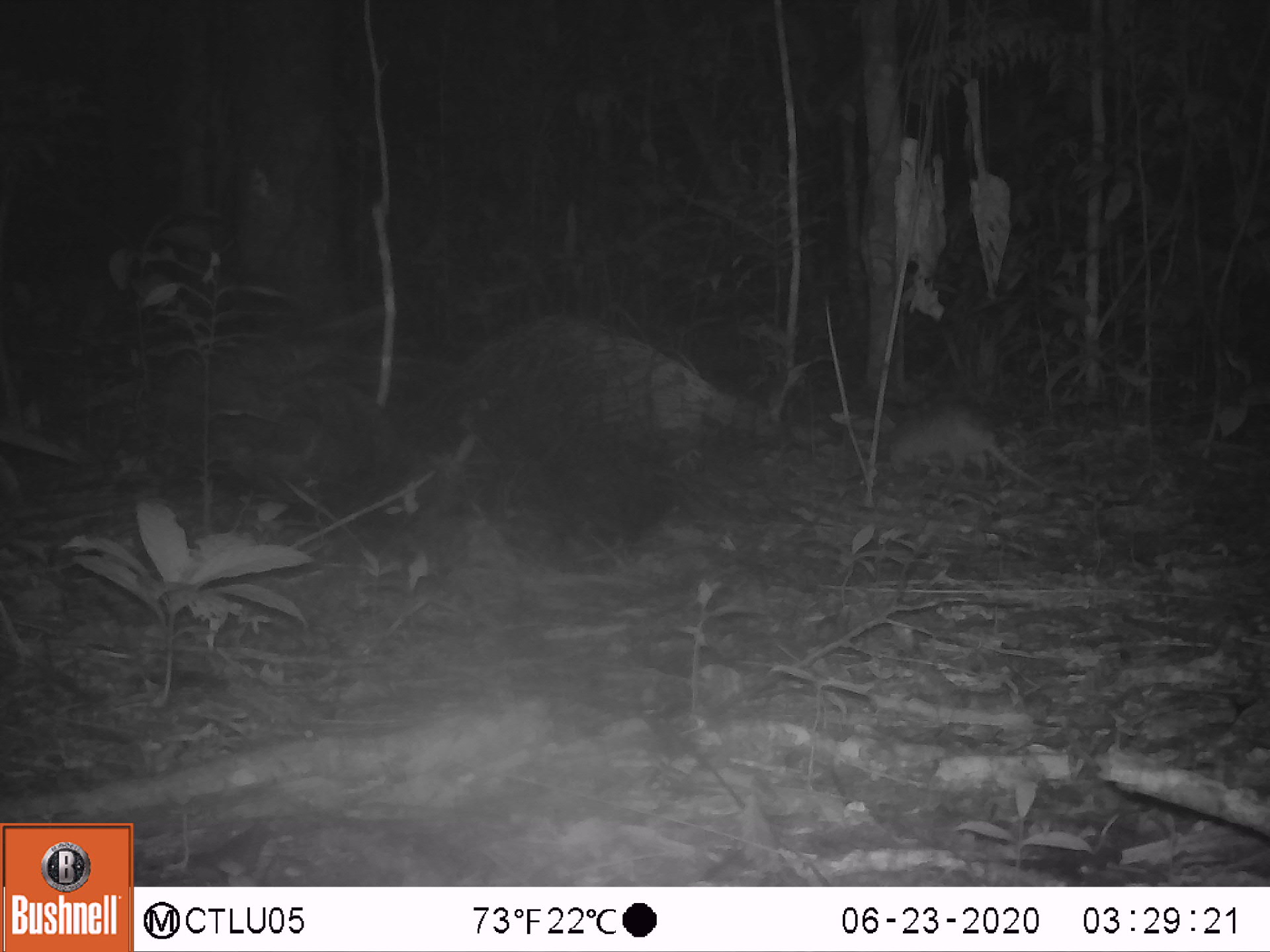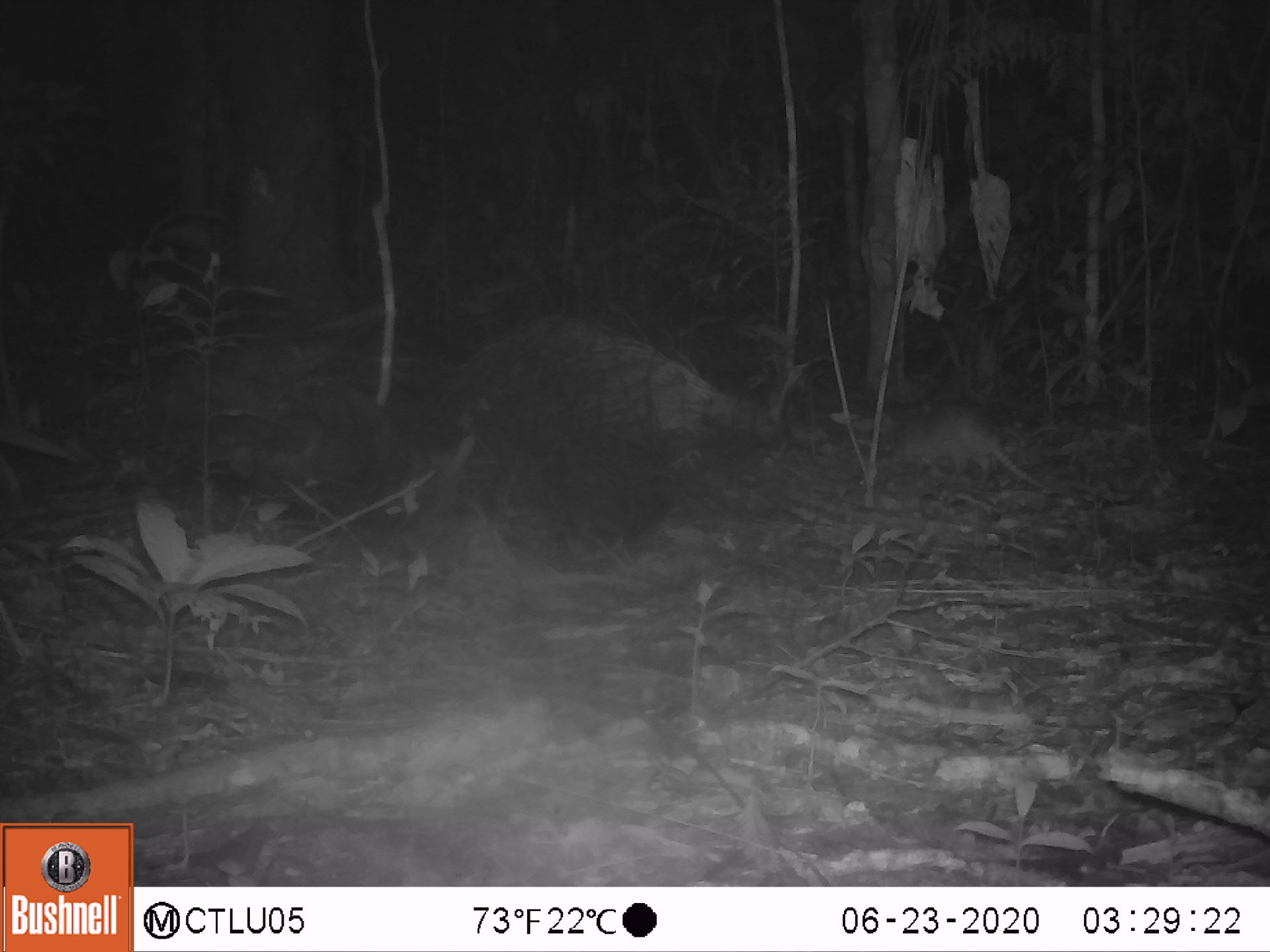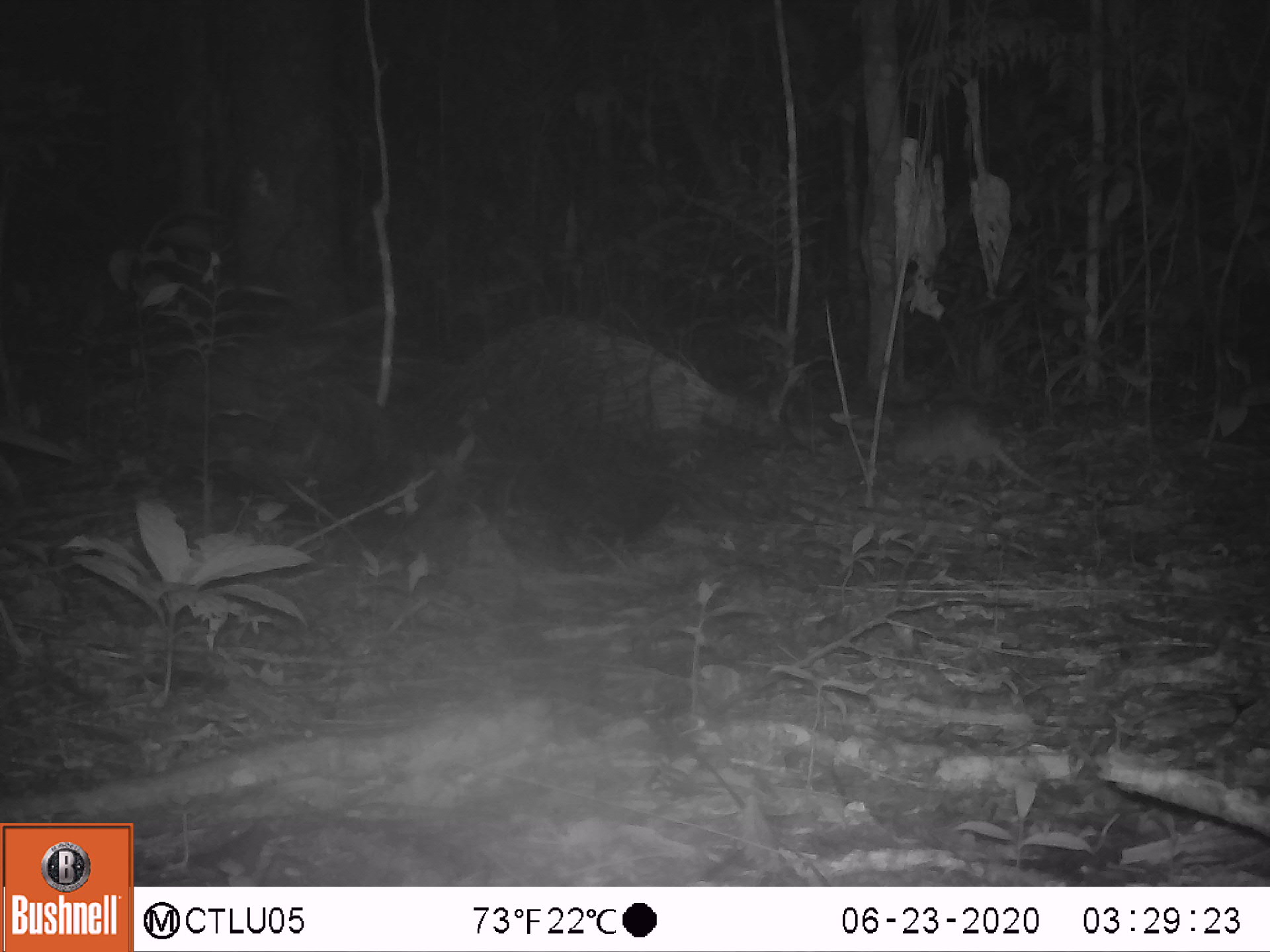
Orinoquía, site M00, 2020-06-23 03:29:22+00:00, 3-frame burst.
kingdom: Animalia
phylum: Chordata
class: Mammalia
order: Cingulata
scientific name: Cingulata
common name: armadillo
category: unknown armadillo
Unknown armadillo (armadillo) (Cingulata).